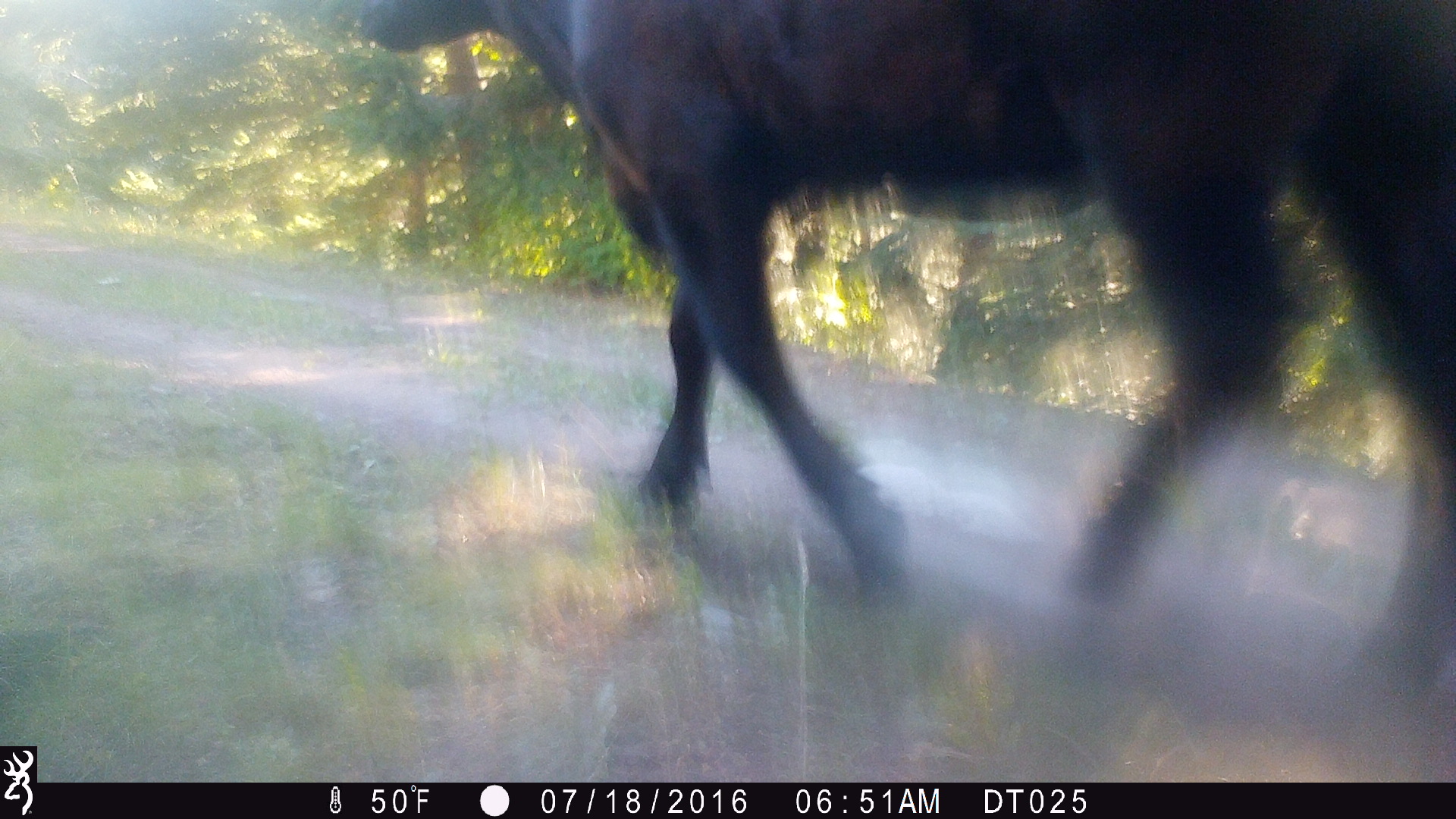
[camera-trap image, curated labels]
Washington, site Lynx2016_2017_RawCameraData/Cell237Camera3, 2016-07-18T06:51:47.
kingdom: Animalia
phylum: Chordata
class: Mammalia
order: Artiodactyla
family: Bovidae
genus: Bos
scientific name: Bos taurus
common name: domestic cattle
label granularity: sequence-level